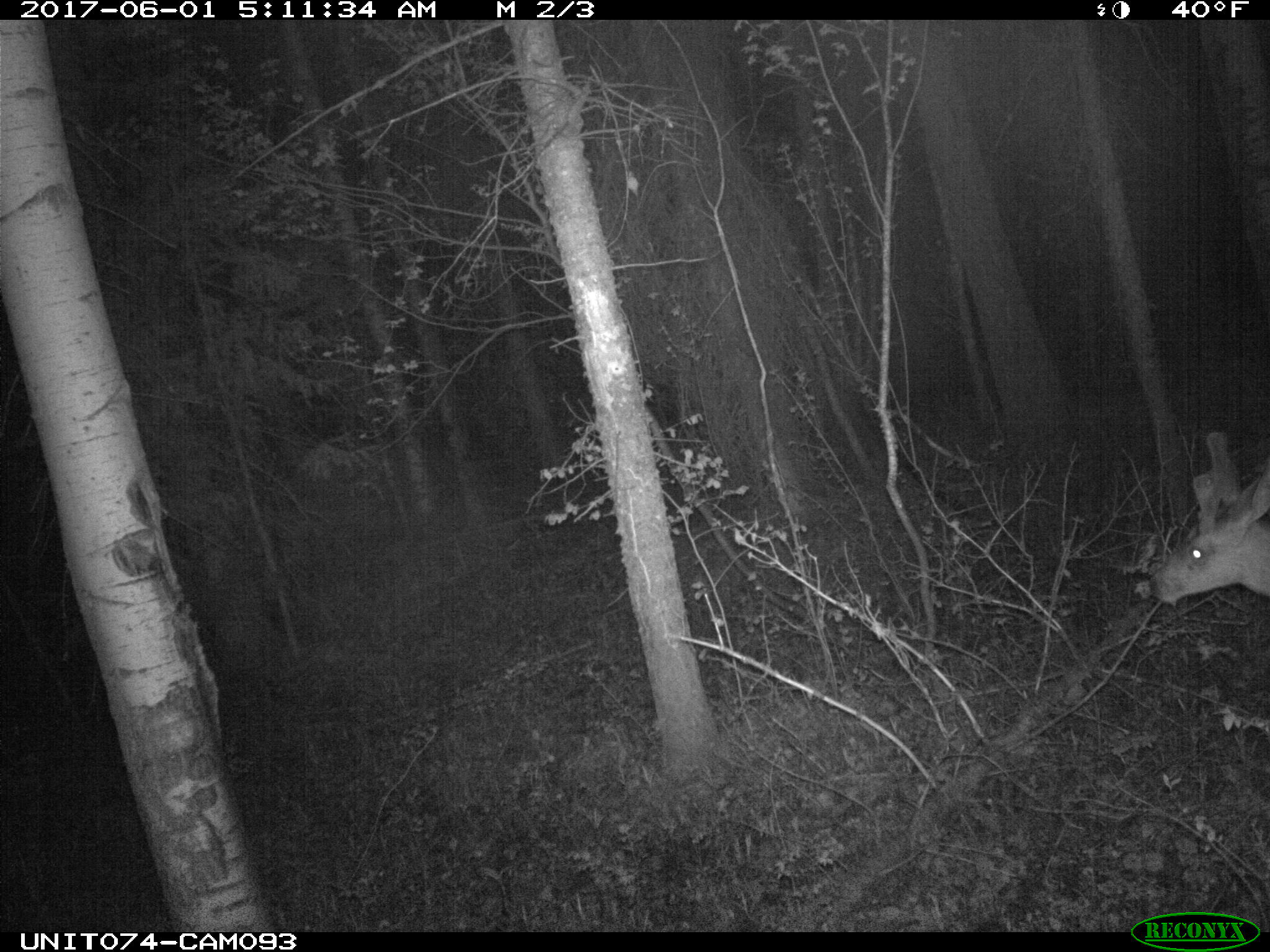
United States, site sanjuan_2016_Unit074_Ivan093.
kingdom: Animalia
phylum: Chordata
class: Mammalia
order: Artiodactyla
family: Cervidae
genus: Odocoileus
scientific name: Odocoileus hemionus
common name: mule deer